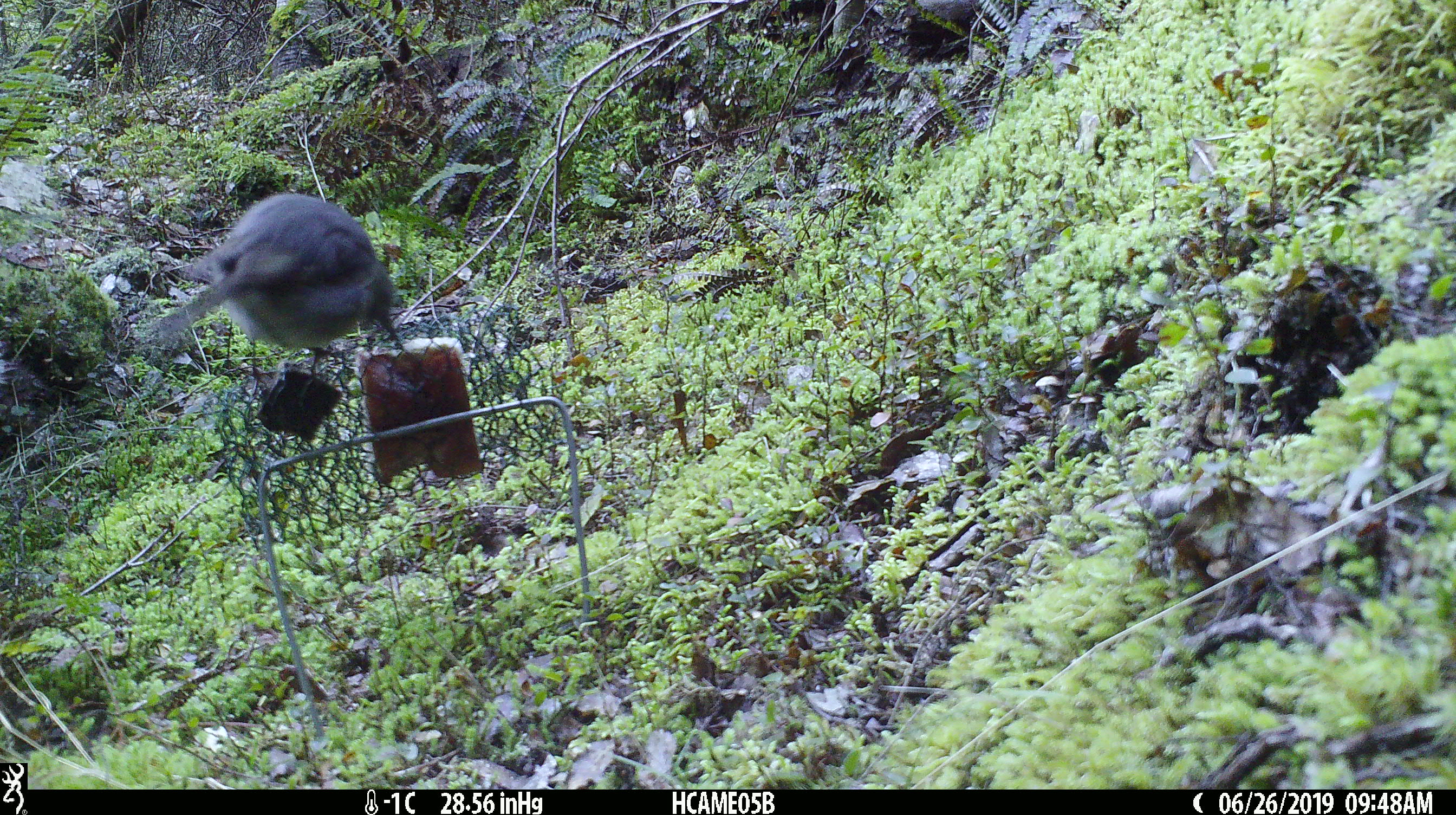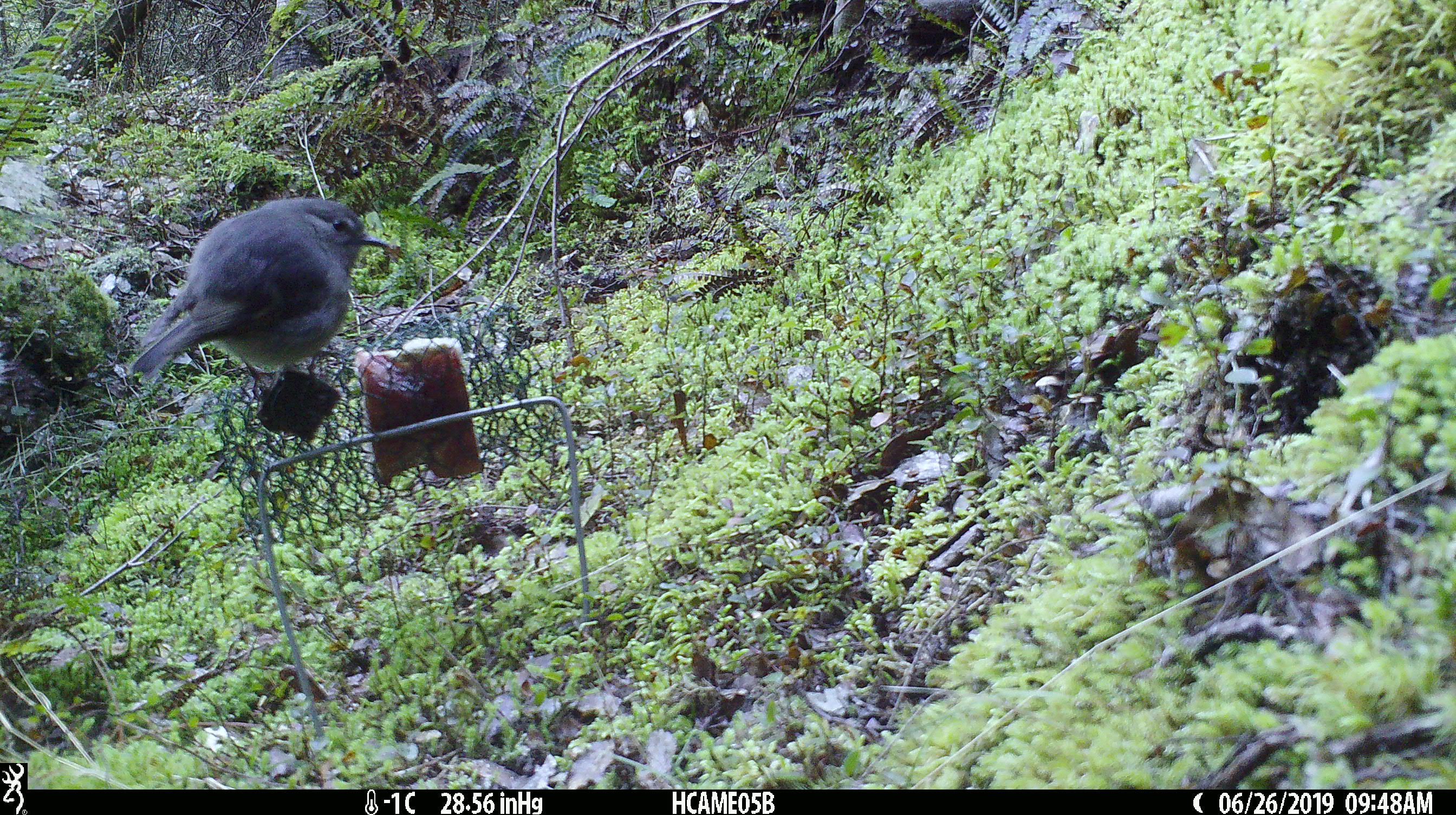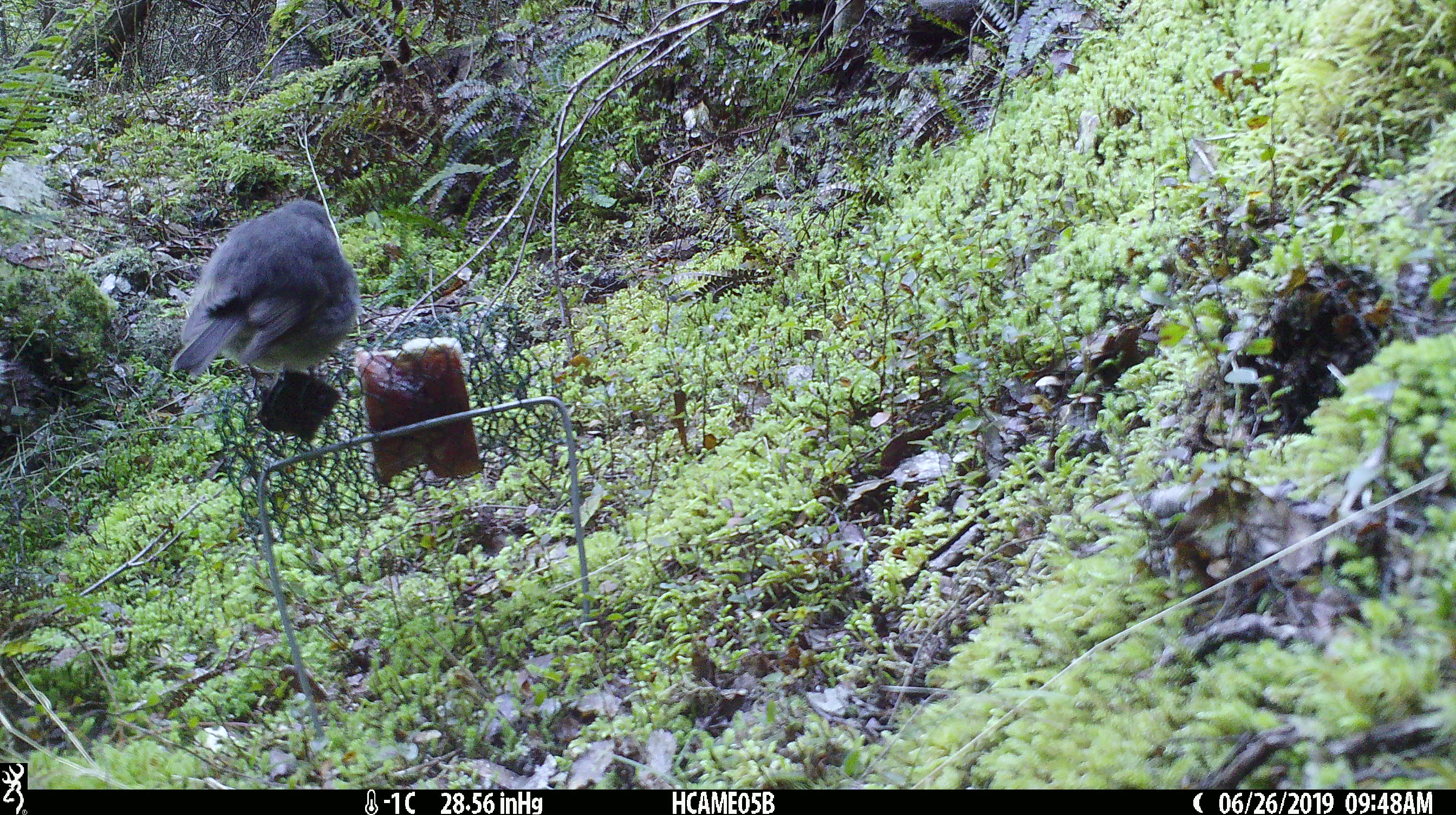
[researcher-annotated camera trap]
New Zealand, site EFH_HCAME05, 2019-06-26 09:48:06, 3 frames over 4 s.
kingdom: Animalia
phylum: Chordata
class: Aves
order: Passeriformes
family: Petroicidae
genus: Petroica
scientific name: Petroica australis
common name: new zealand robin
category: robin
Robin (new zealand robin) (Petroica australis).